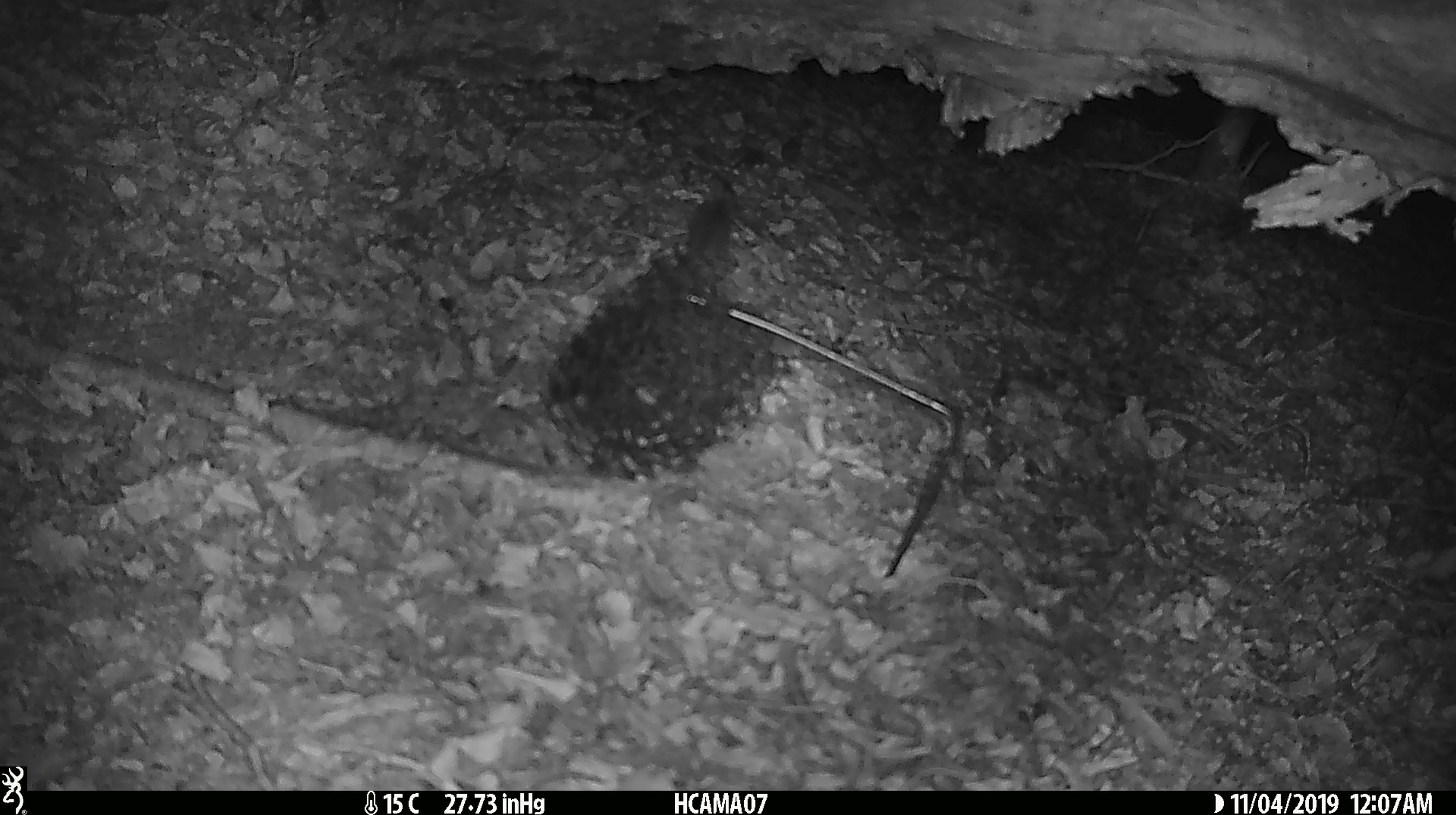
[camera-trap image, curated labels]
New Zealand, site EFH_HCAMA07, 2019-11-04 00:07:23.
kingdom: Animalia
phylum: Chordata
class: Mammalia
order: Rodentia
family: Muridae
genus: Mus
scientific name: Mus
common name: mouse